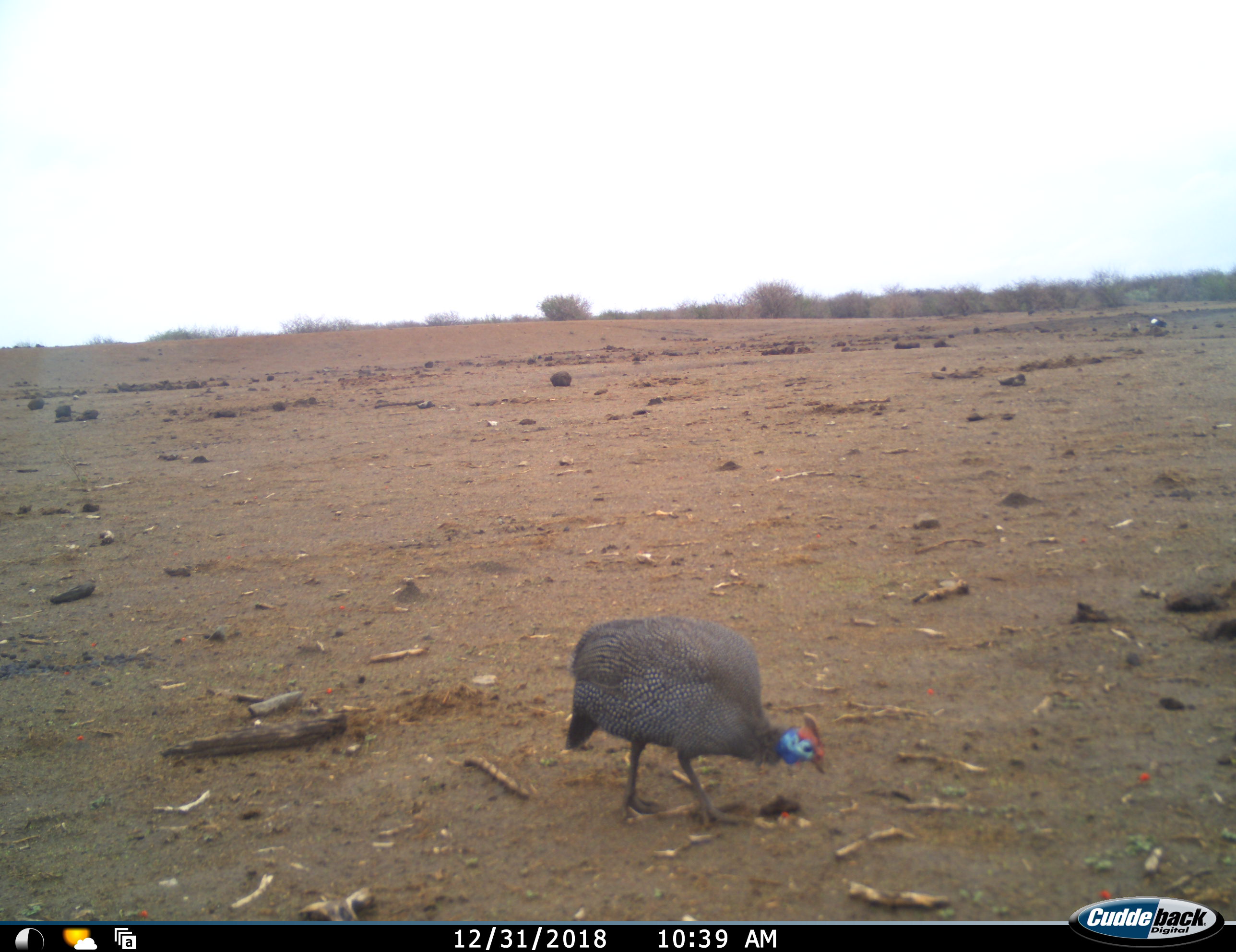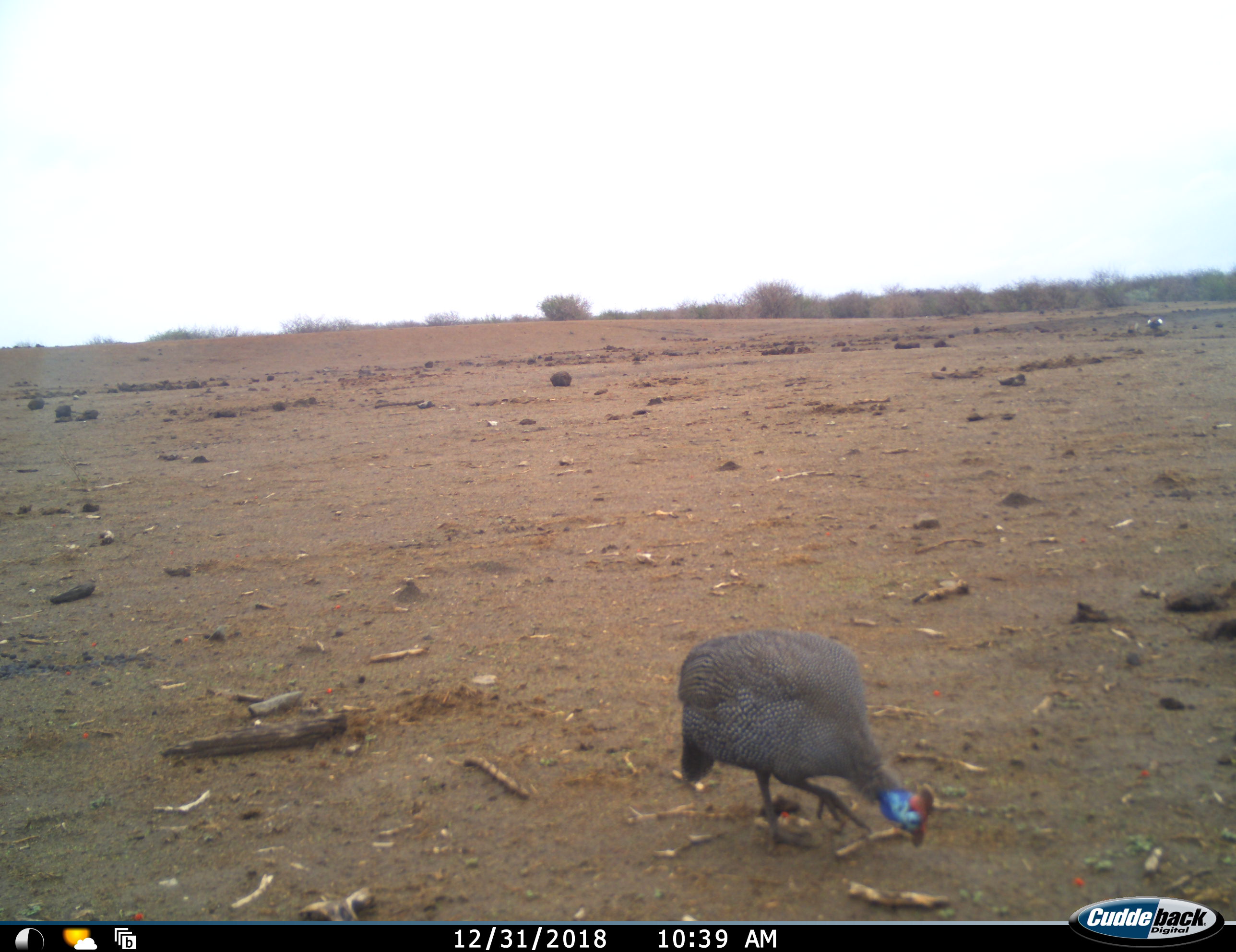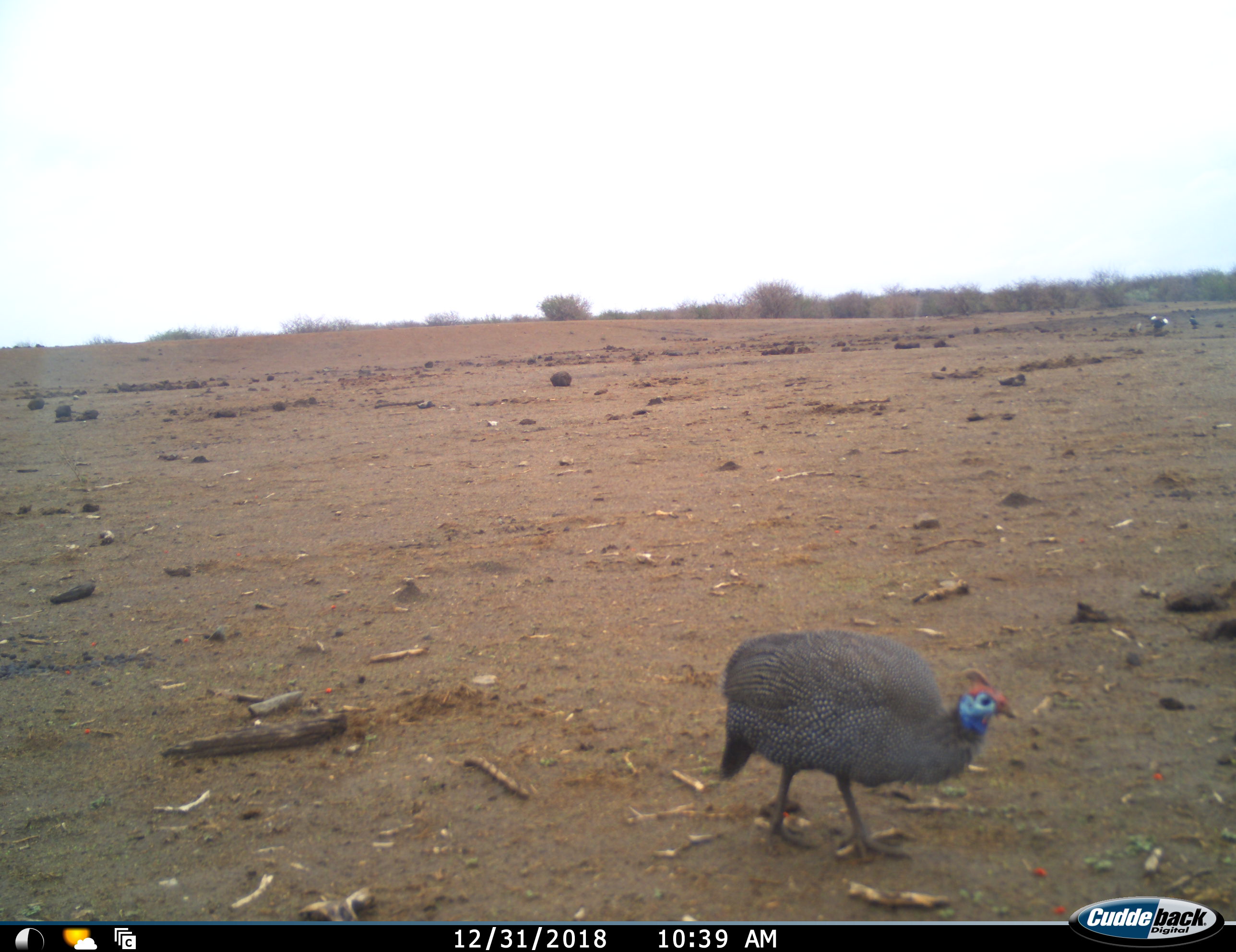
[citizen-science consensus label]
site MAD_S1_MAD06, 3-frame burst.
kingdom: Animalia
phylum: Chordata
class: Aves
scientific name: Aves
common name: bird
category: birdother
Birdother (bird) (Aves), count 3. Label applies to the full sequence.